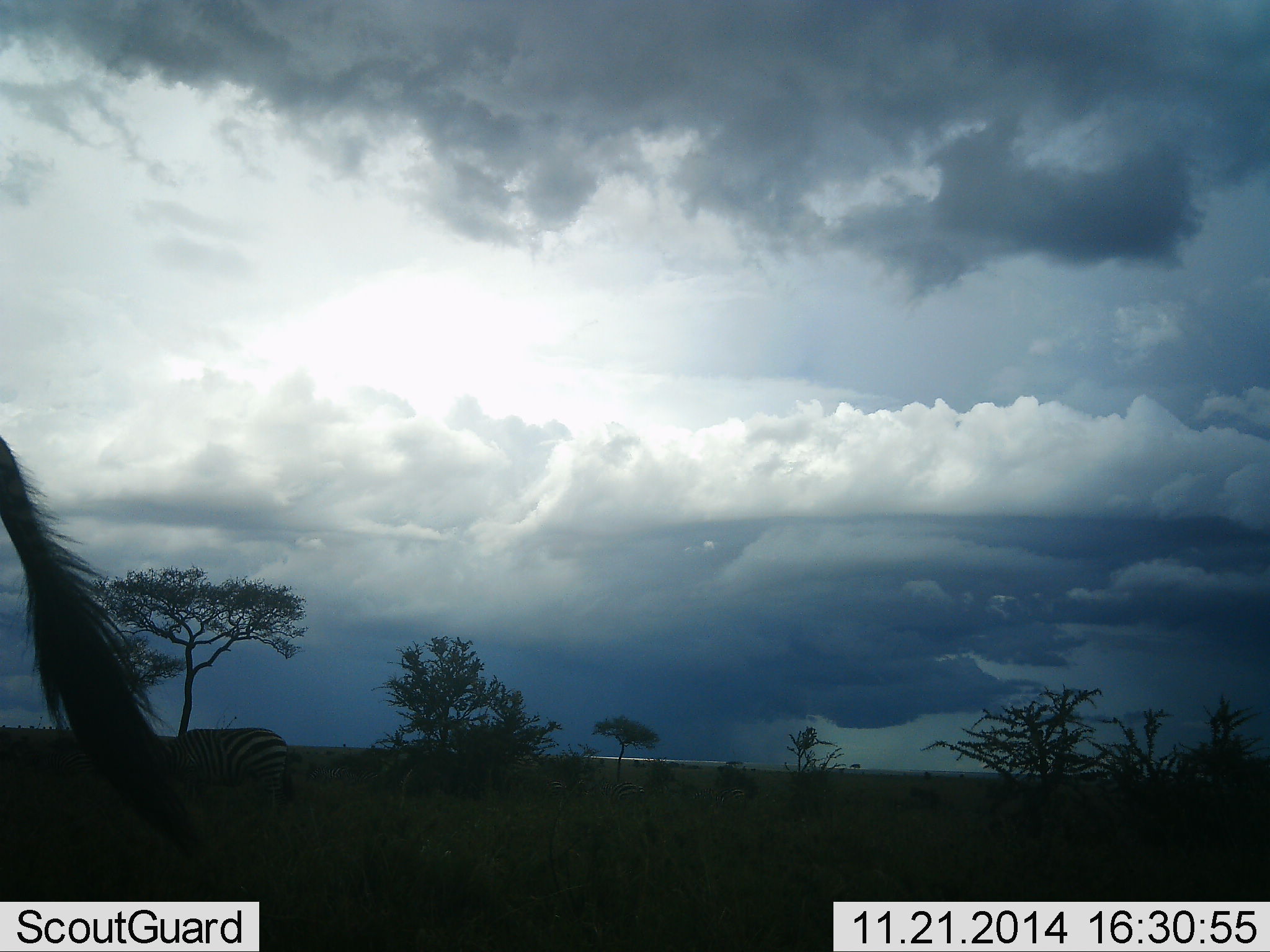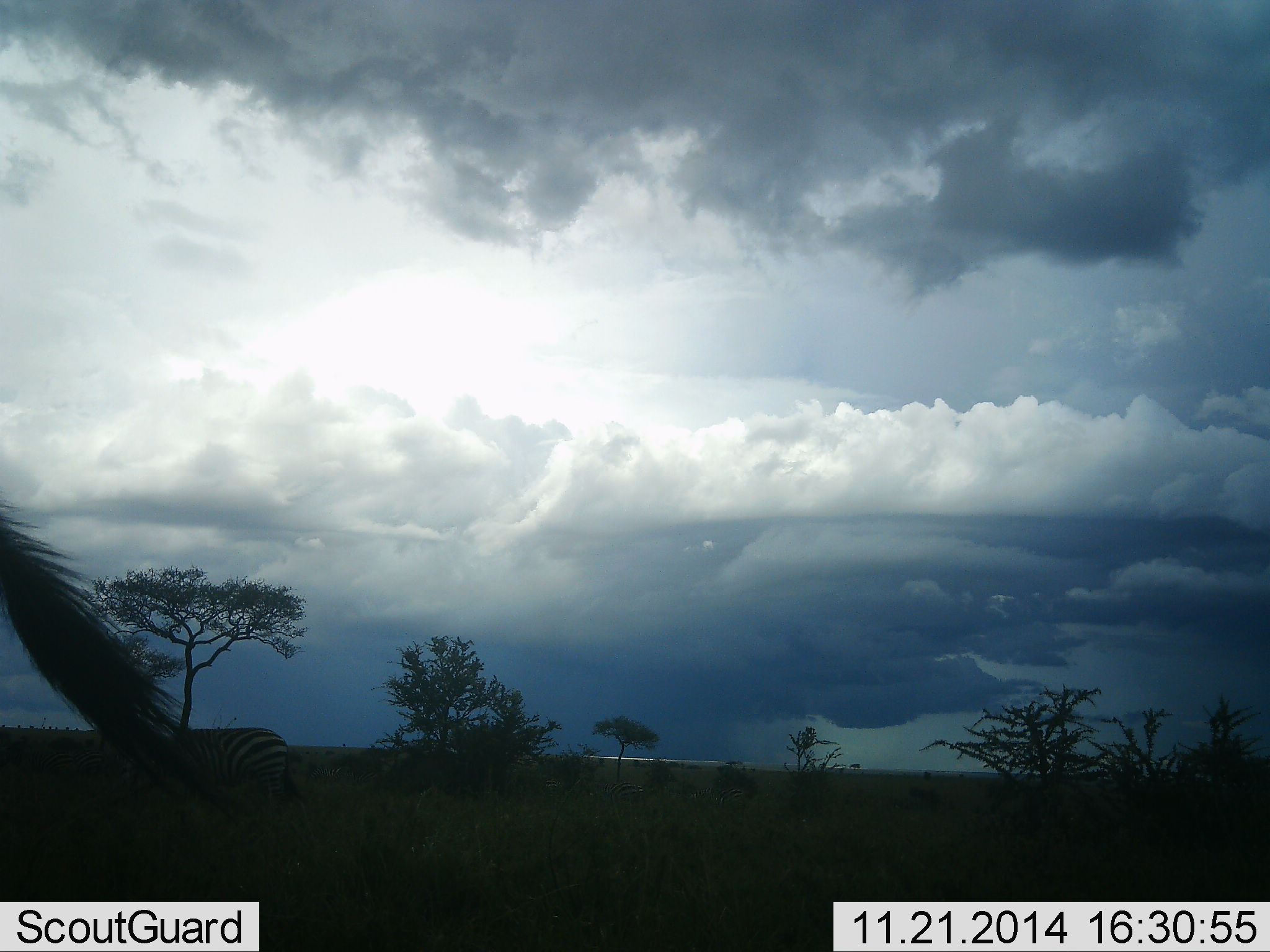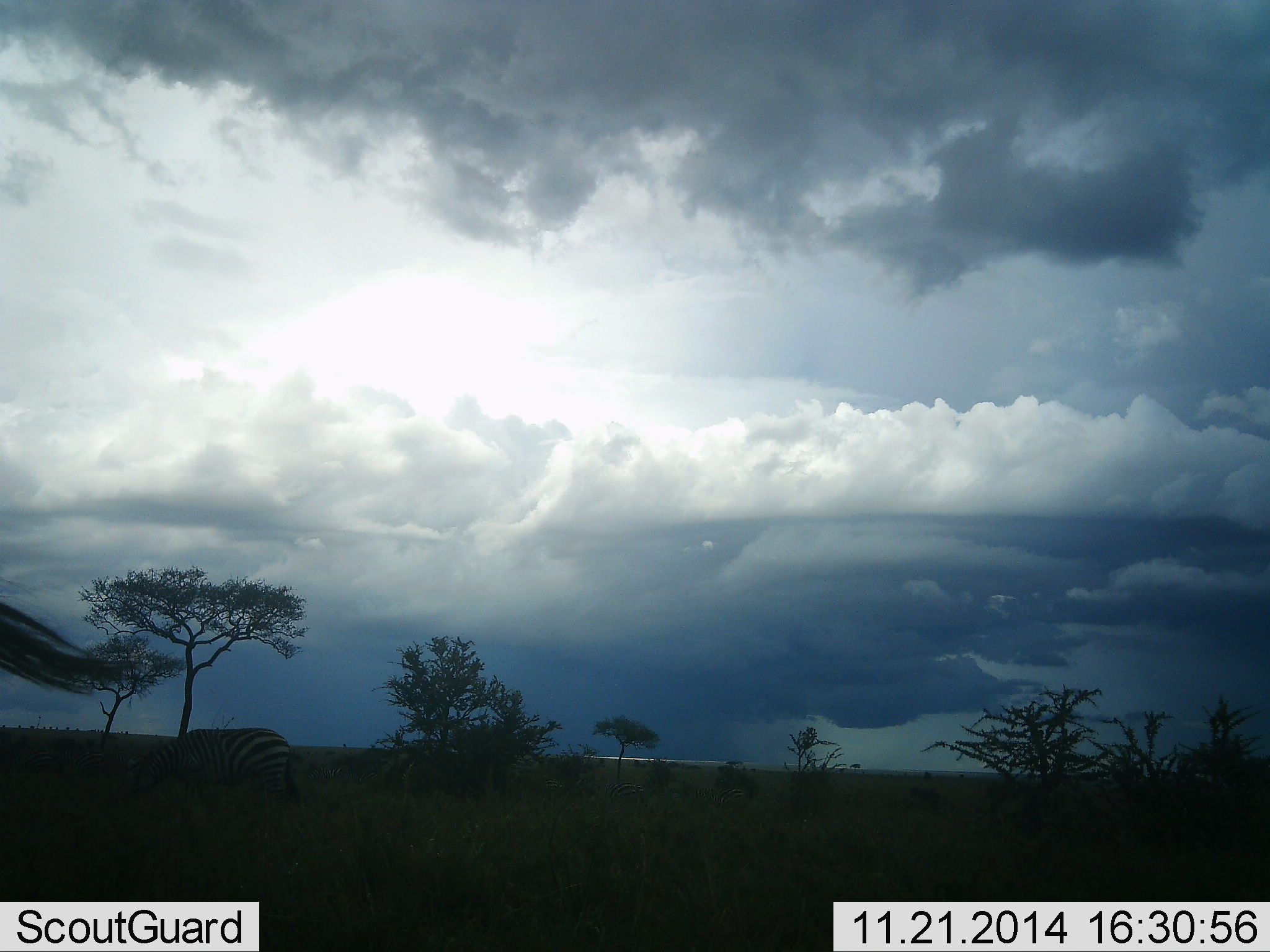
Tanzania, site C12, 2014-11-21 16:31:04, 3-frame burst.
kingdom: Animalia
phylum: Chordata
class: Mammalia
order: Perissodactyla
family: Equidae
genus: Equus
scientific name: Equus quagga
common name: plains zebra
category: zebra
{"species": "zebra (plains zebra) (Equus quagga)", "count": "2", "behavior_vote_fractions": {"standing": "50%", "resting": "0%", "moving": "25%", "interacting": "0%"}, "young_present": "0%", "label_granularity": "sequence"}